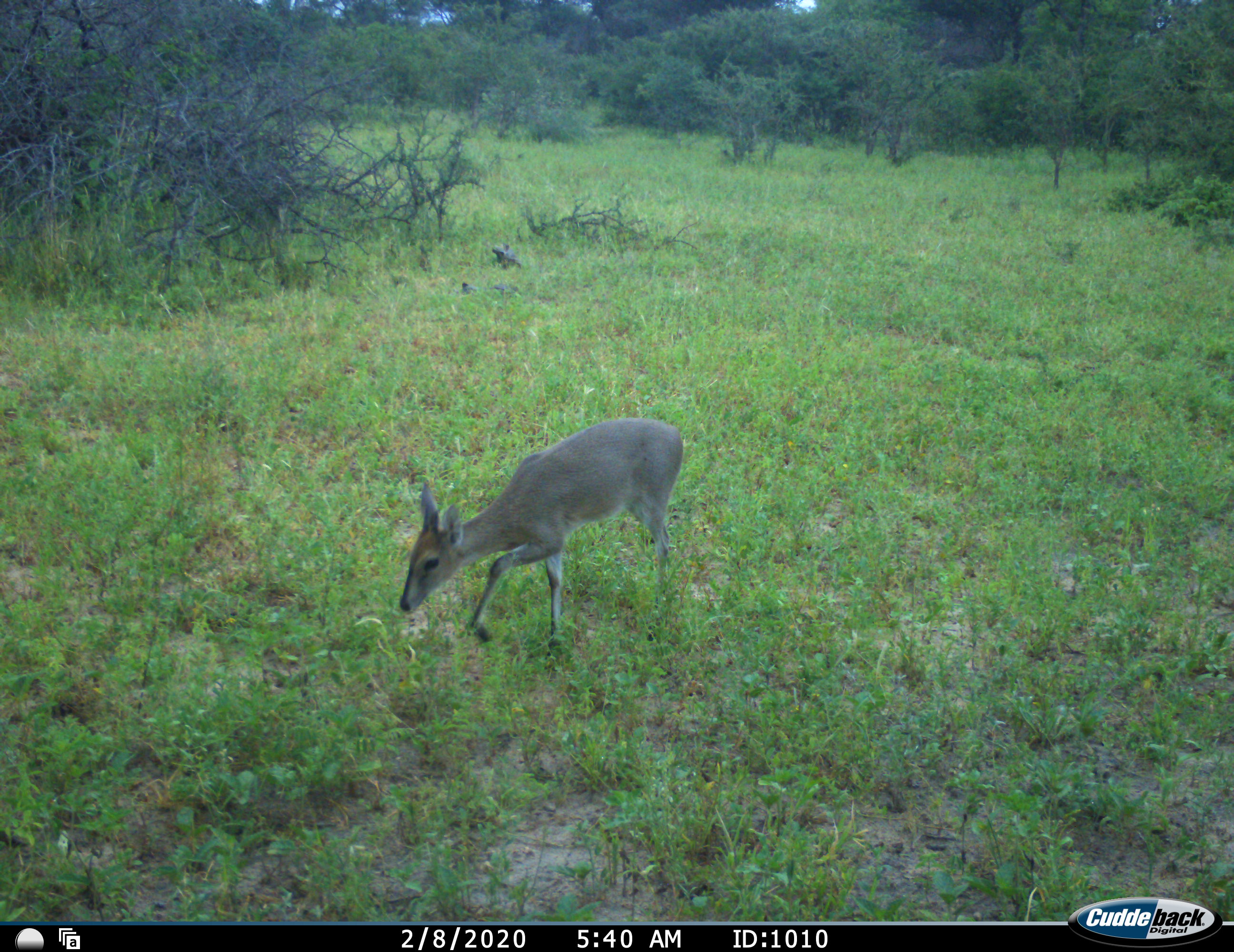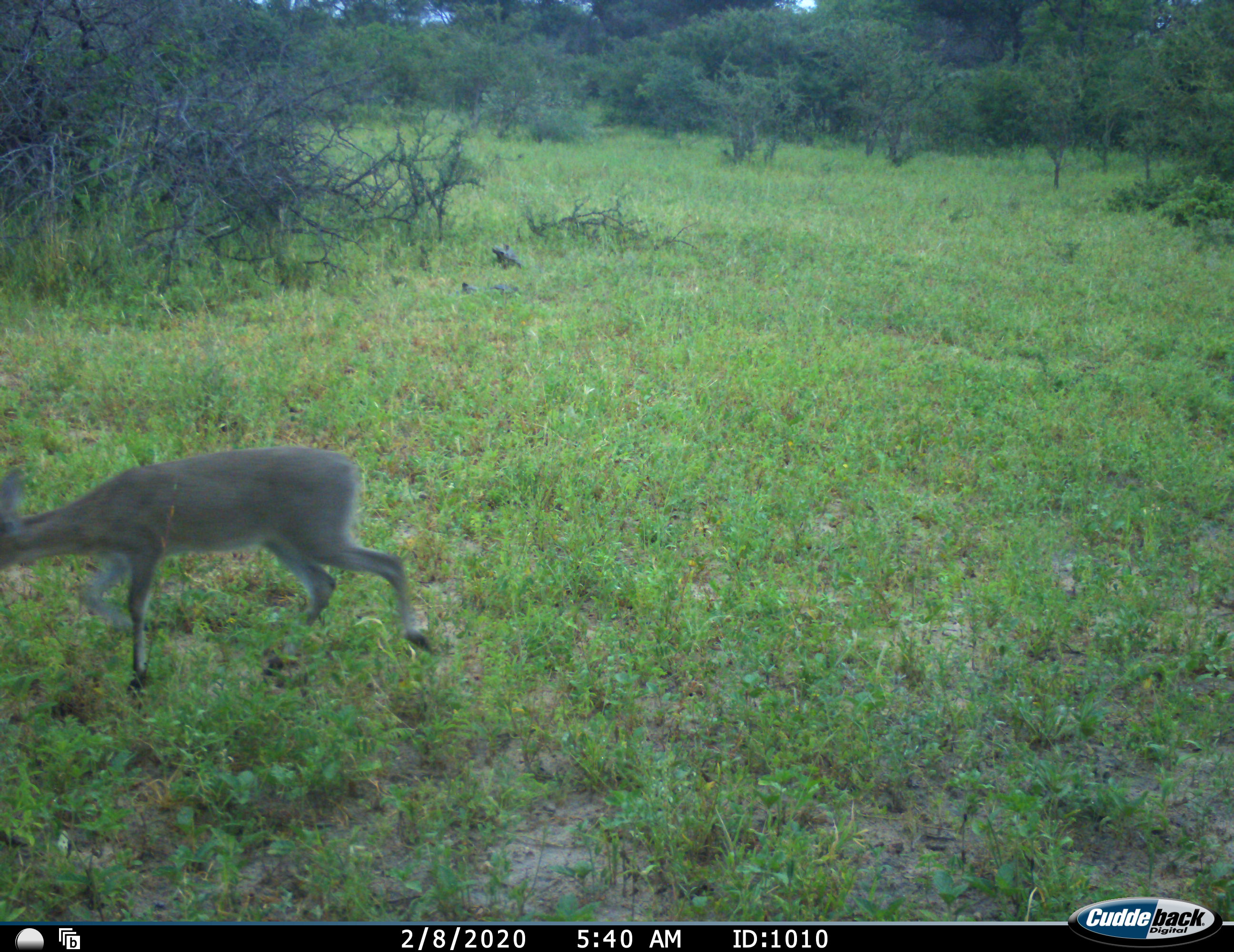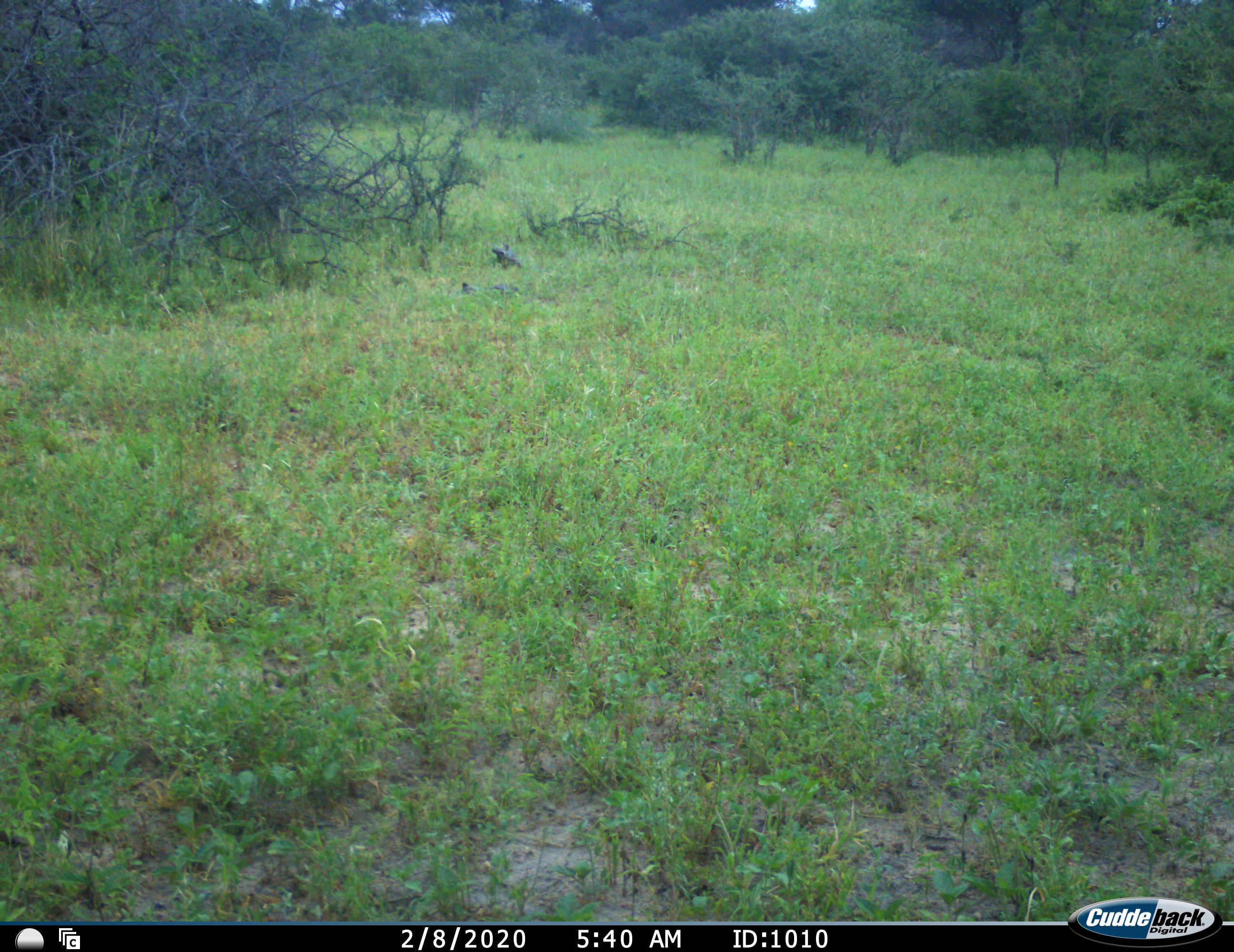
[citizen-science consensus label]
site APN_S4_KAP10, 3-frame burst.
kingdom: Animalia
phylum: Chordata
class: Mammalia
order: Artiodactyla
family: Bovidae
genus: Sylvicapra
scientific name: Sylvicapra grimmia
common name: common duiker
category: duikercommongrey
Duikercommongrey (common duiker) (Sylvicapra grimmia), count 1. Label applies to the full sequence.